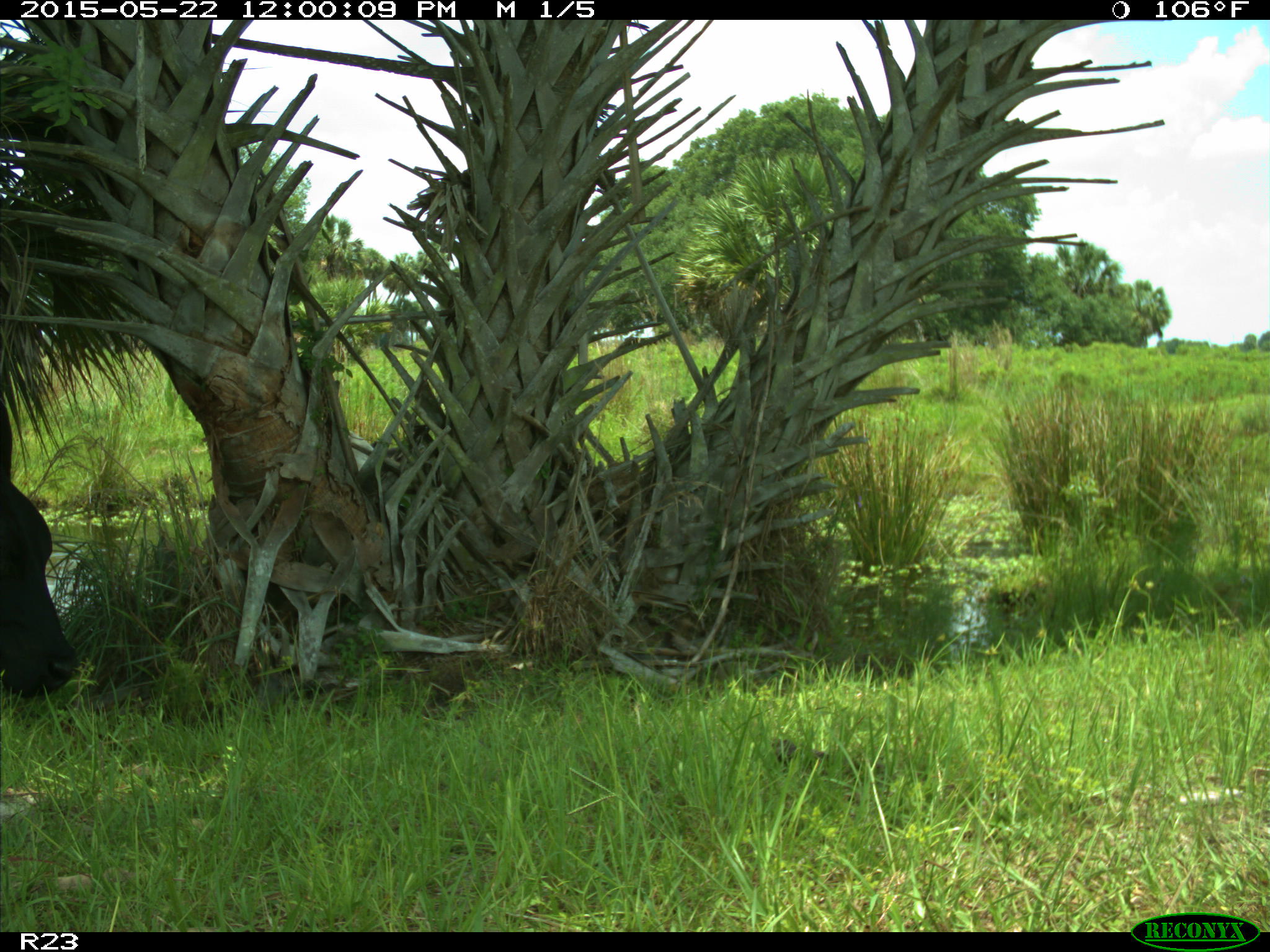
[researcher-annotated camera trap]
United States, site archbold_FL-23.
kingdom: Animalia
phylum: Chordata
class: Mammalia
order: Artiodactyla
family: Bovidae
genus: Bos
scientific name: Bos taurus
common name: domestic cow